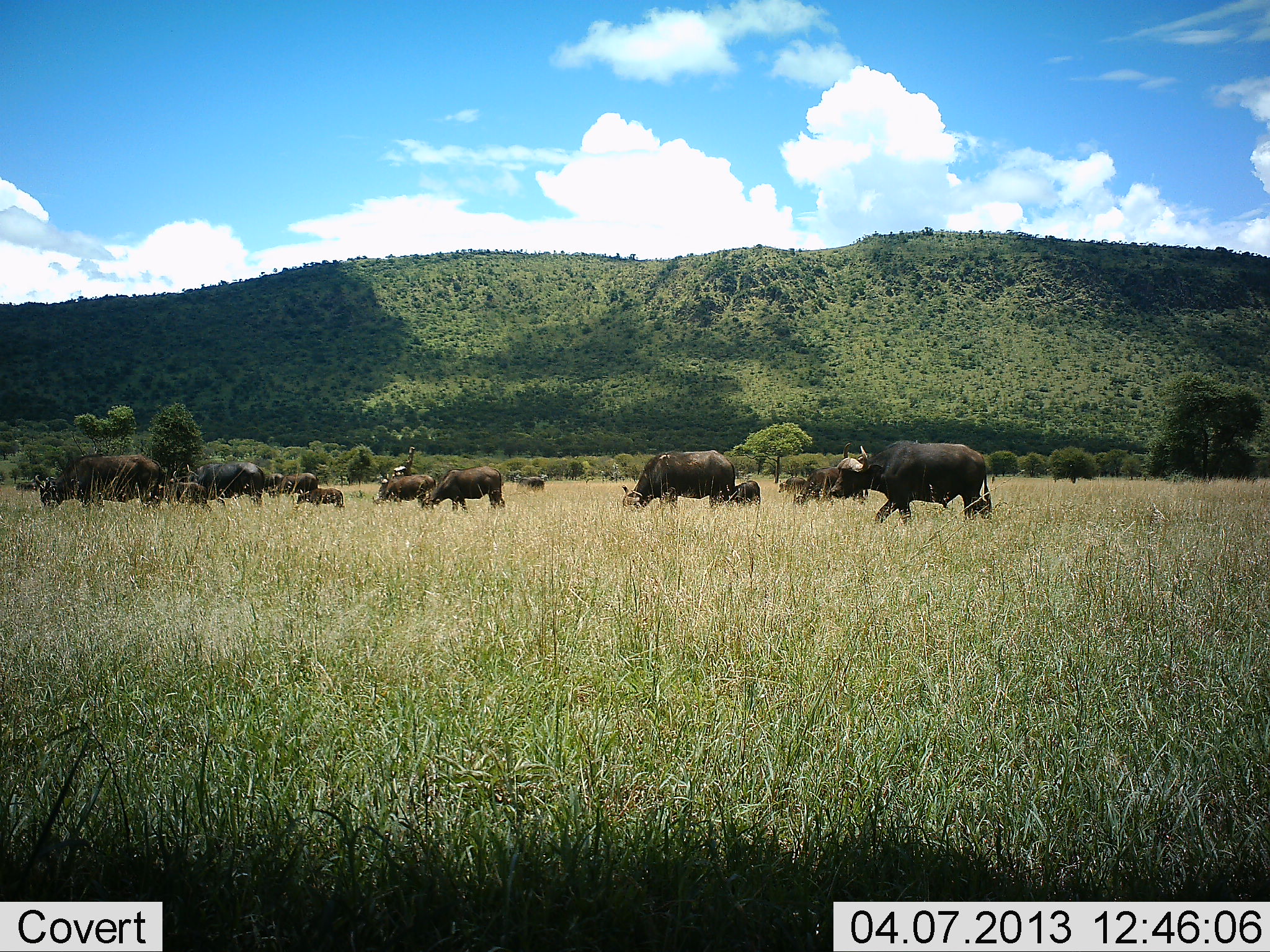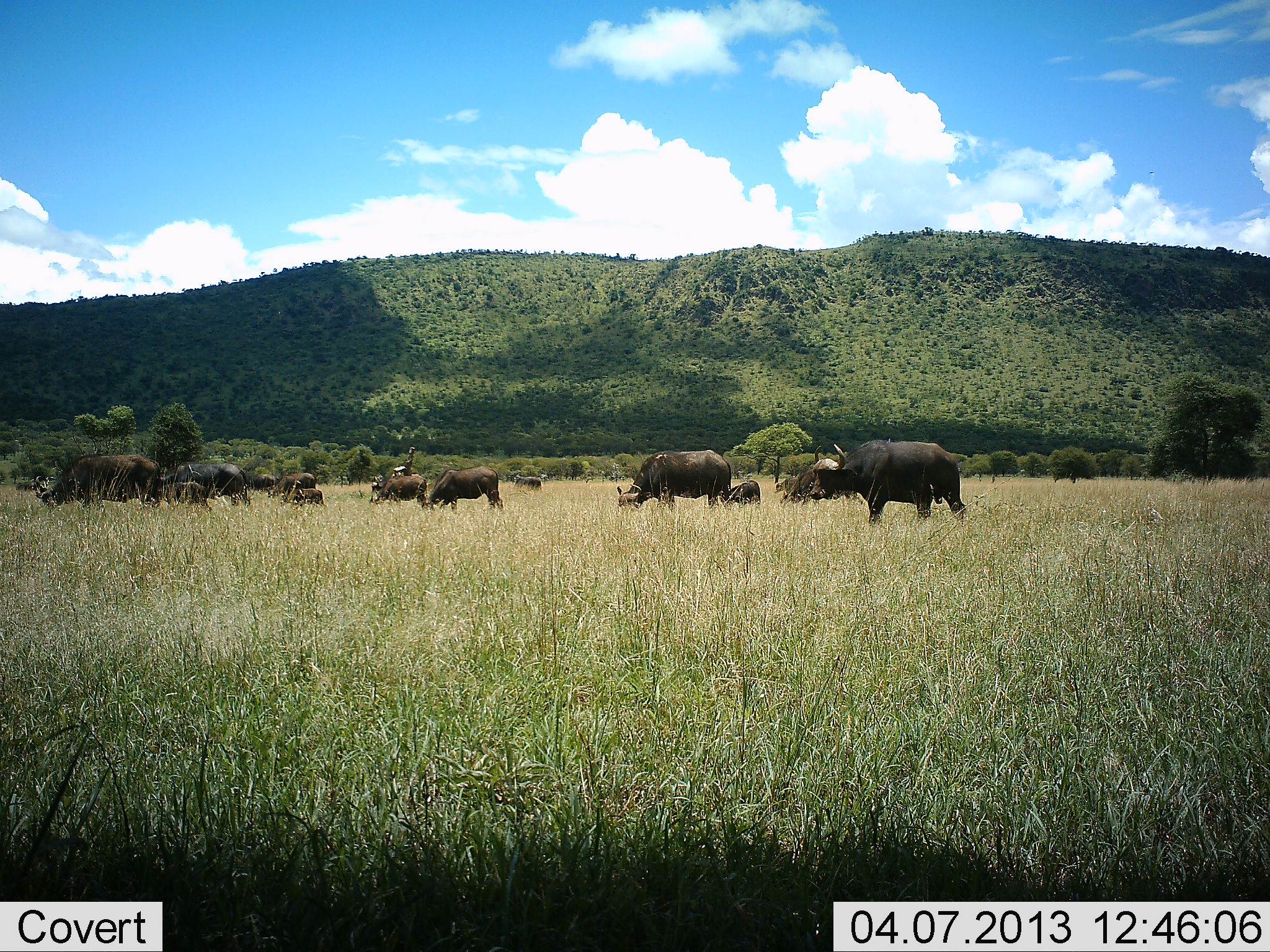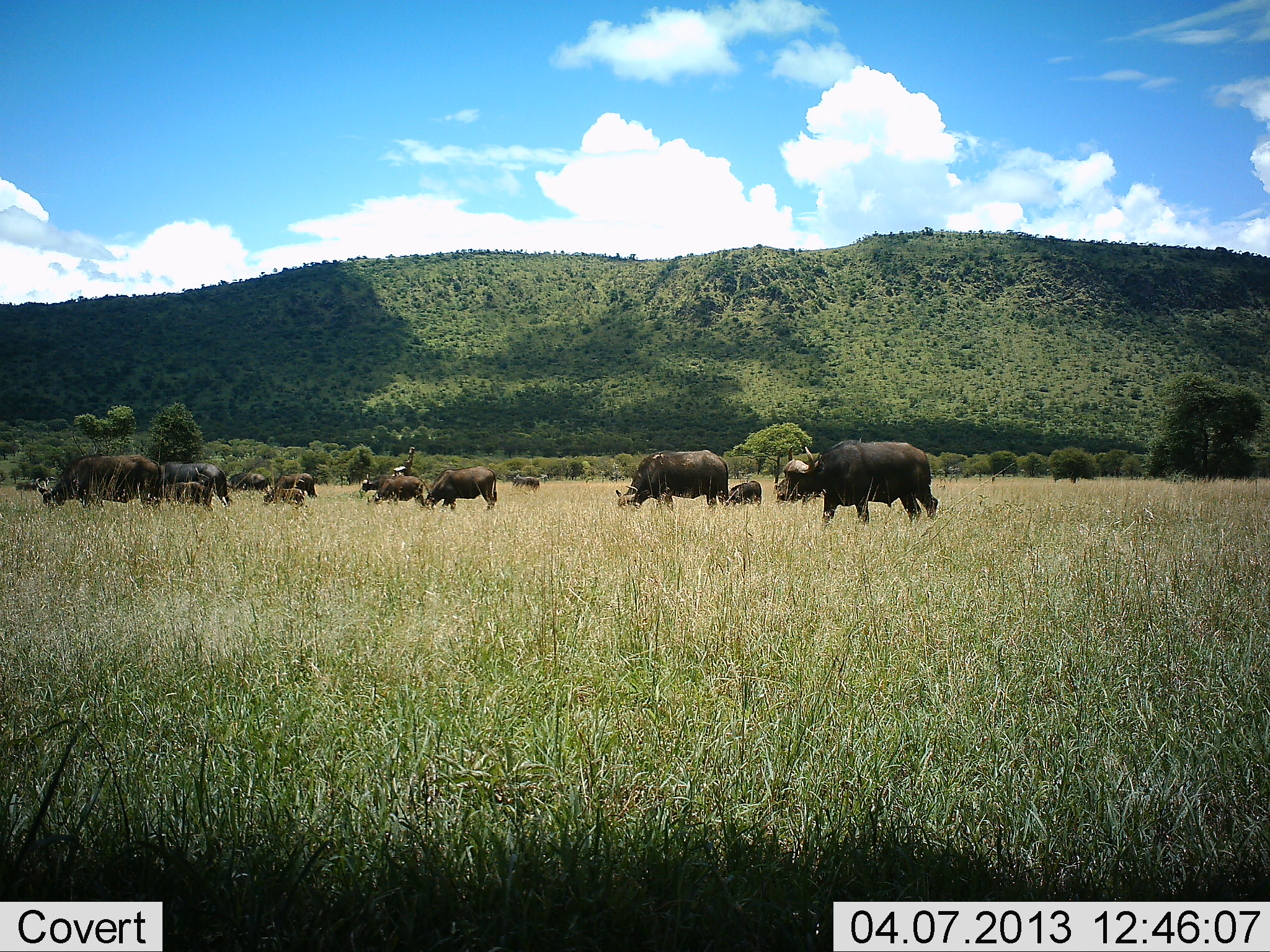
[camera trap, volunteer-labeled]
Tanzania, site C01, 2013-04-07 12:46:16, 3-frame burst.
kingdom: Animalia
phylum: Chordata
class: Mammalia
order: Artiodactyla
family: Bovidae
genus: Syncerus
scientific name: Syncerus caffer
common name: cape buffalo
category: buffalo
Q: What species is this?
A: Buffalo (cape buffalo) (Syncerus caffer).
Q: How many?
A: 11-50.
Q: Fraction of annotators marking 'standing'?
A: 52%.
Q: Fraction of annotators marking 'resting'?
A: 0%.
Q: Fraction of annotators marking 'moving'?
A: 81%.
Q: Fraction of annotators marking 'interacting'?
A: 14%.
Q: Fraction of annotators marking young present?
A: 62%.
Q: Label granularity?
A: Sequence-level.